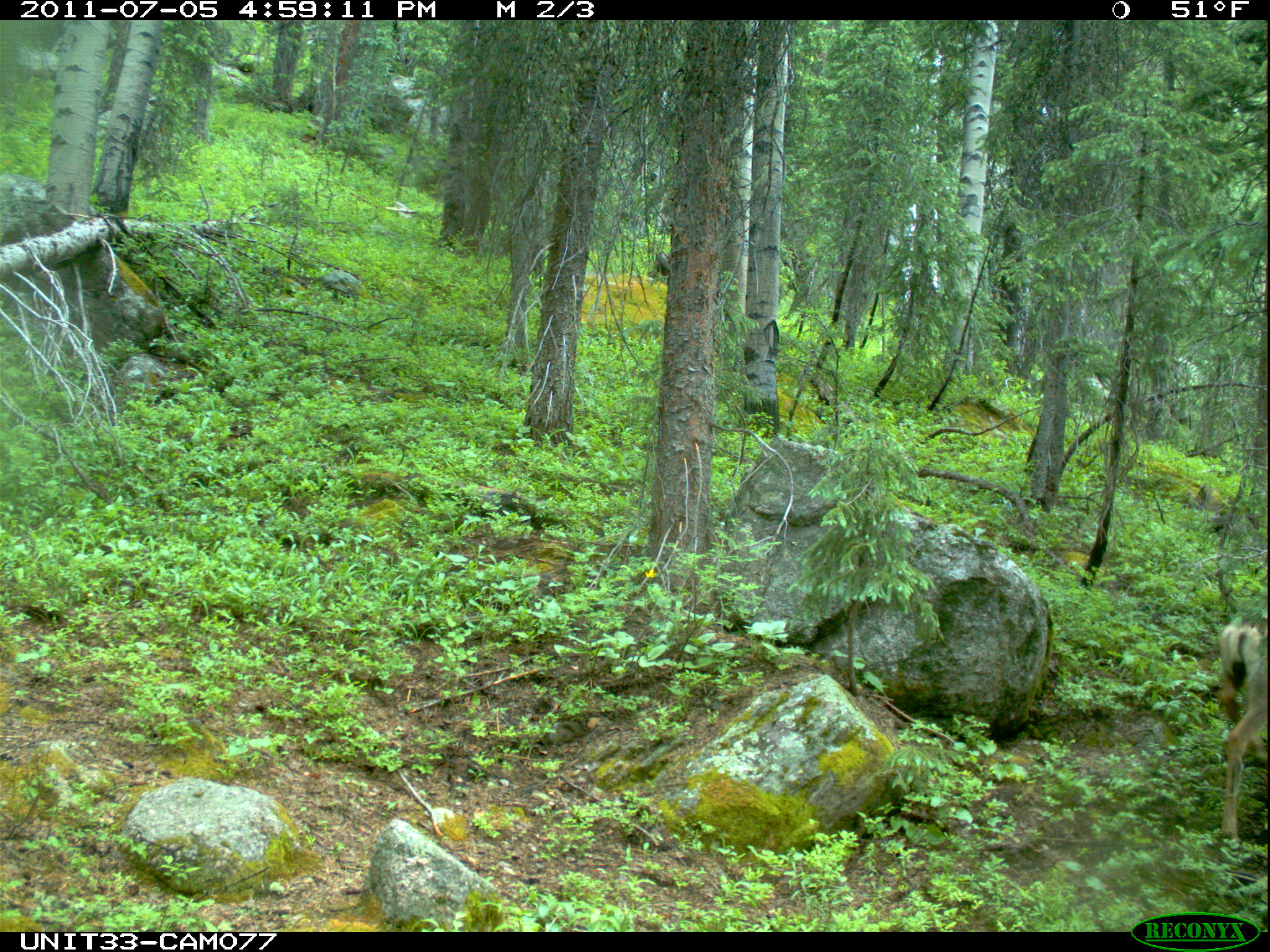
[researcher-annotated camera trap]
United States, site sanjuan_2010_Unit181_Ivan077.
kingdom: Animalia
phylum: Chordata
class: Mammalia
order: Artiodactyla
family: Cervidae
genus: Odocoileus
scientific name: Odocoileus hemionus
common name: mule deer